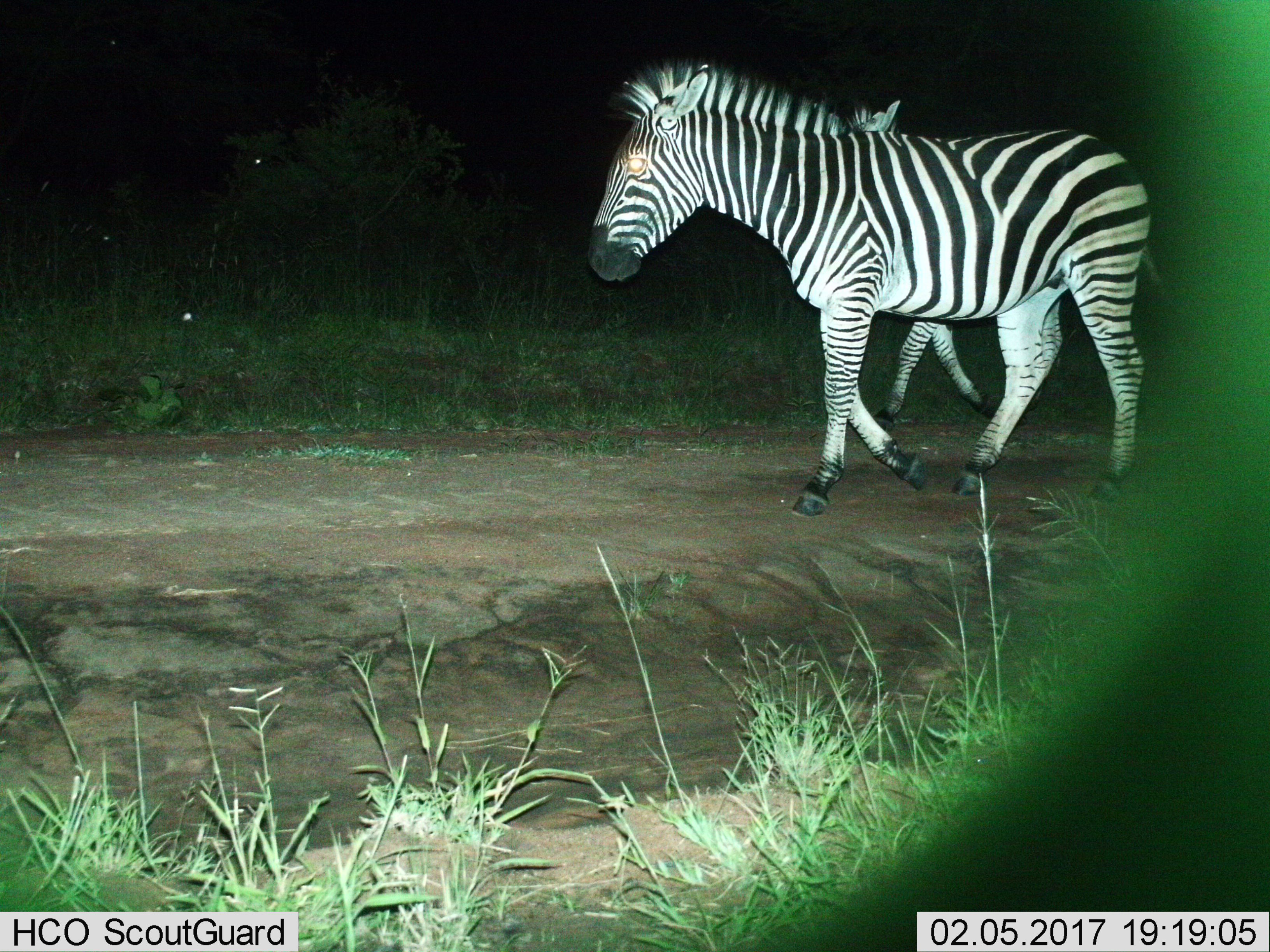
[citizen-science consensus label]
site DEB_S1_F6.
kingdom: Animalia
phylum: Chordata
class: Mammalia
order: Perissodactyla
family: Equidae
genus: Equus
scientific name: Equus quagga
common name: plains zebra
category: zebraplains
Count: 2.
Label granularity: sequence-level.